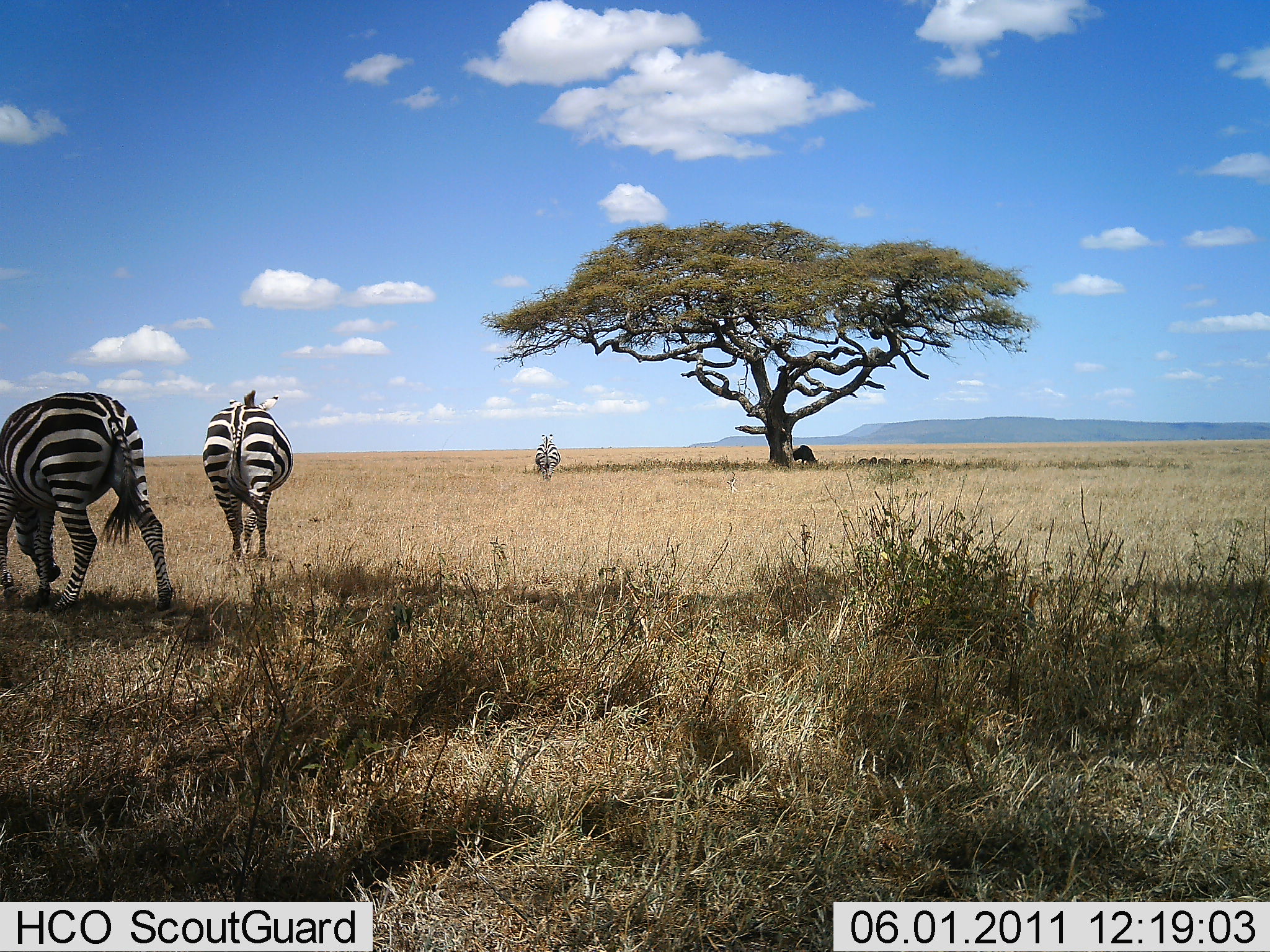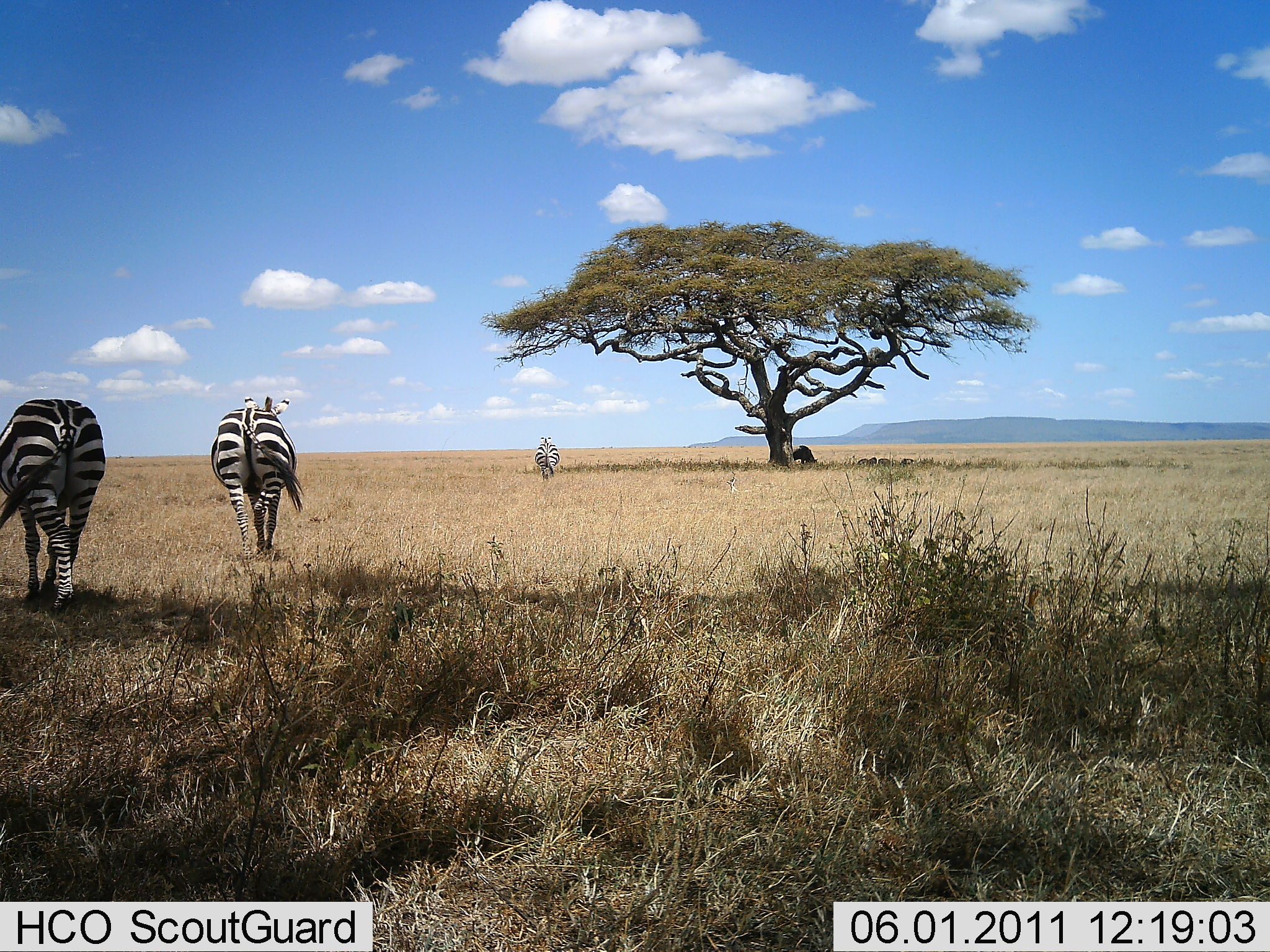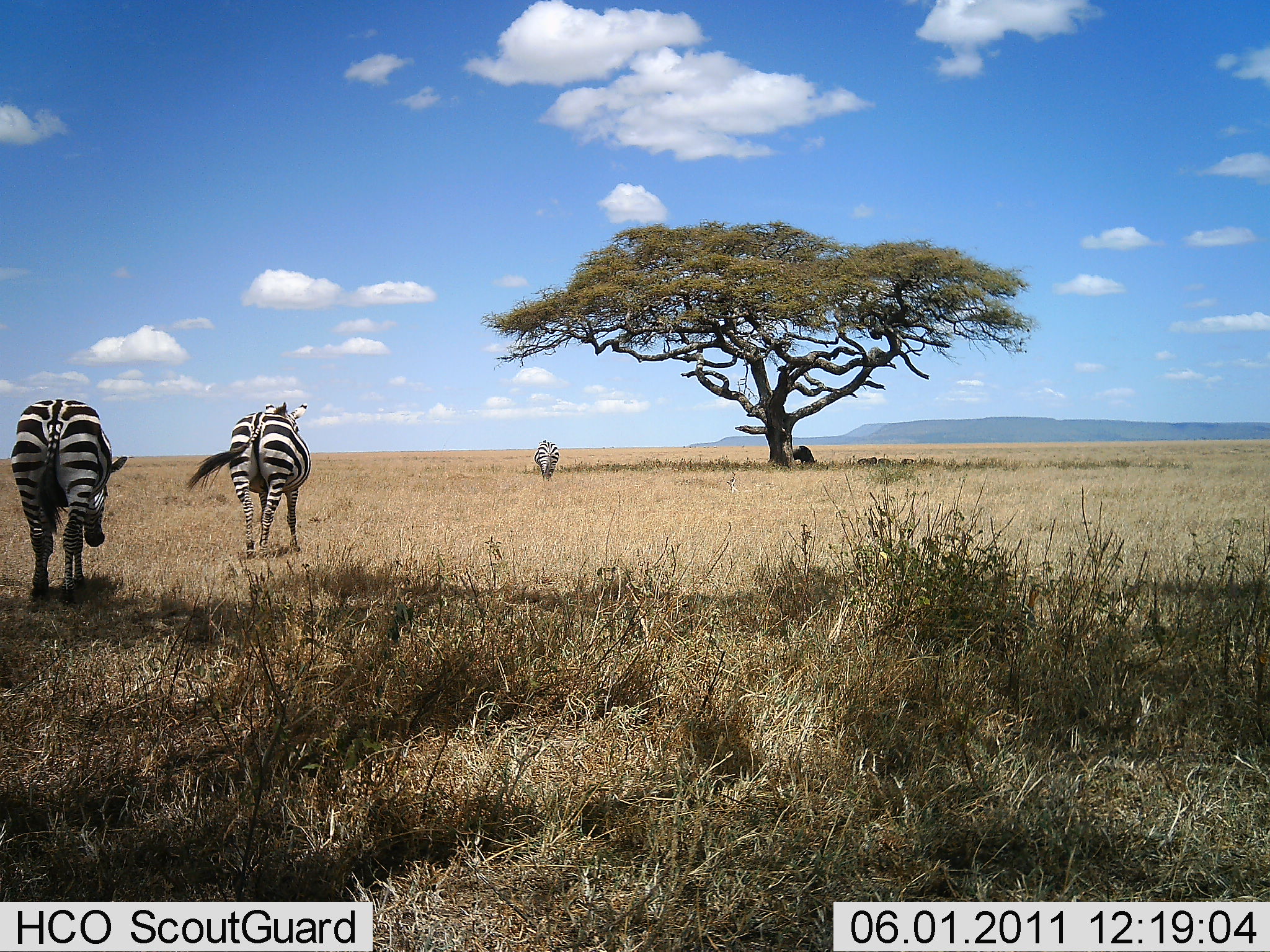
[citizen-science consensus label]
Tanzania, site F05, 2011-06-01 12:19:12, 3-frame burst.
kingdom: Animalia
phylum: Chordata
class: Mammalia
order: Perissodactyla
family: Equidae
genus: Equus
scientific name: Equus quagga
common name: plains zebra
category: zebra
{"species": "zebra (plains zebra) (Equus quagga)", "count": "3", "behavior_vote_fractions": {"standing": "0%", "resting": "0%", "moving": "92%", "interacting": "0%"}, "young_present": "0%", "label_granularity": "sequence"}